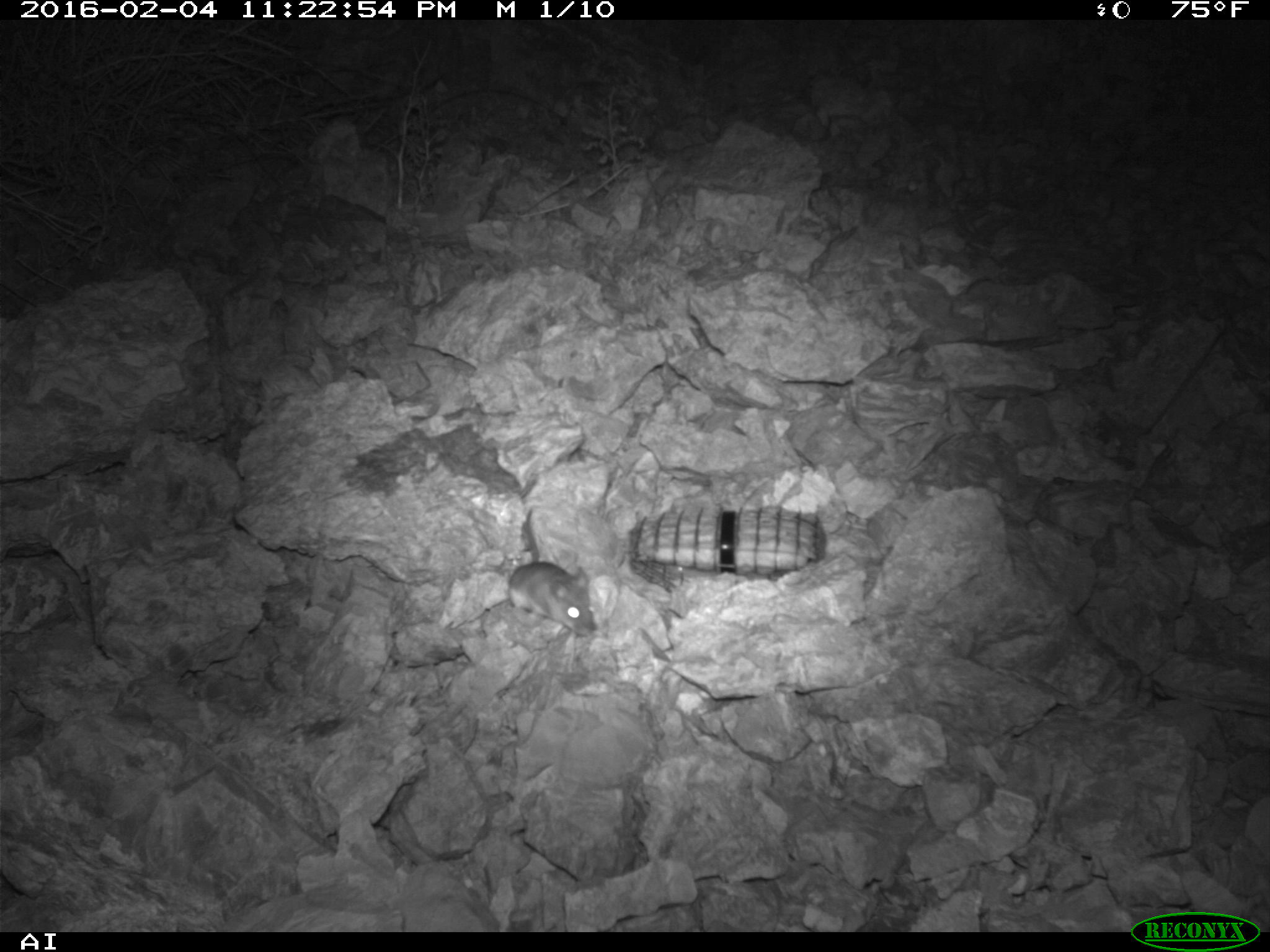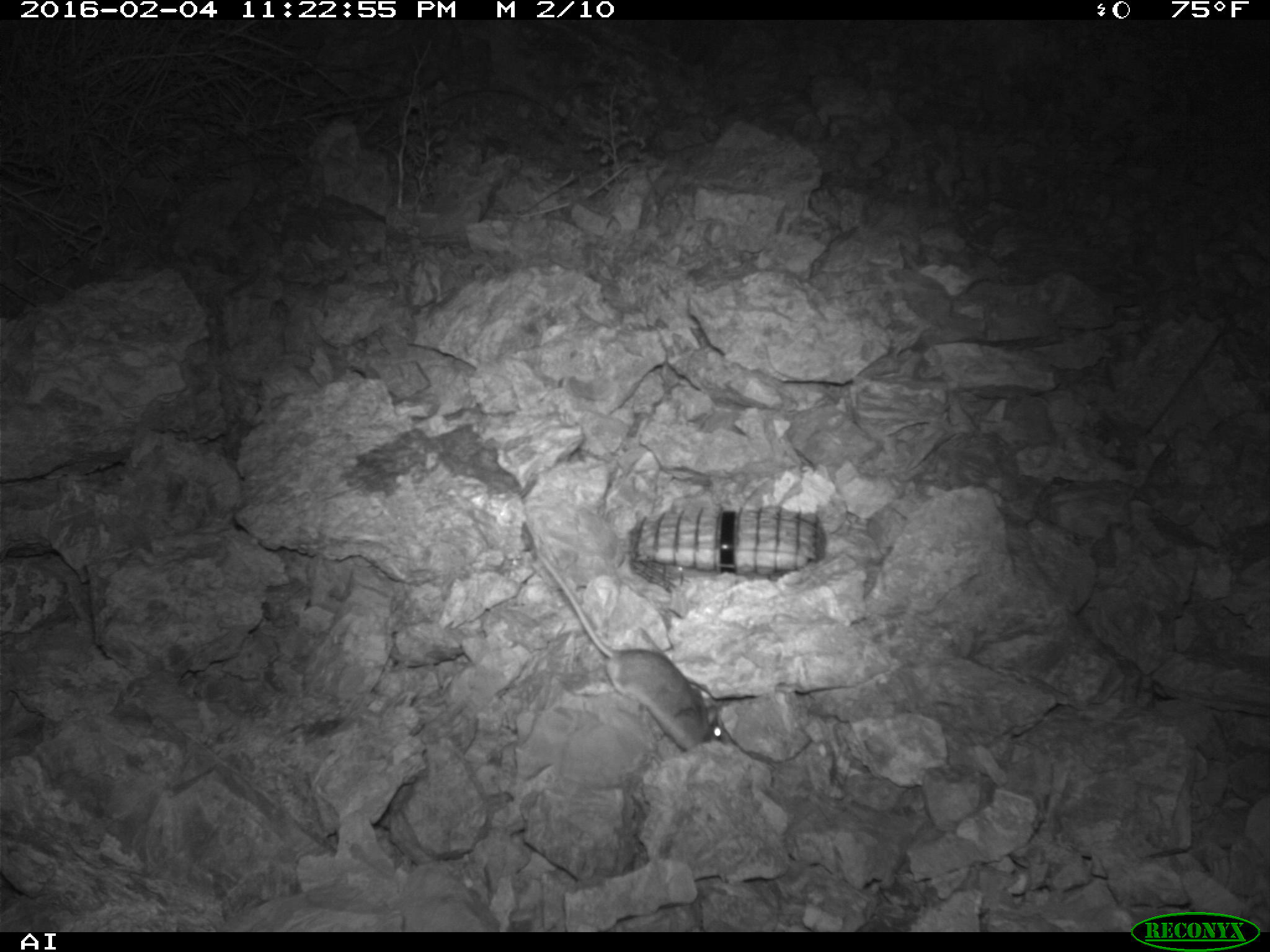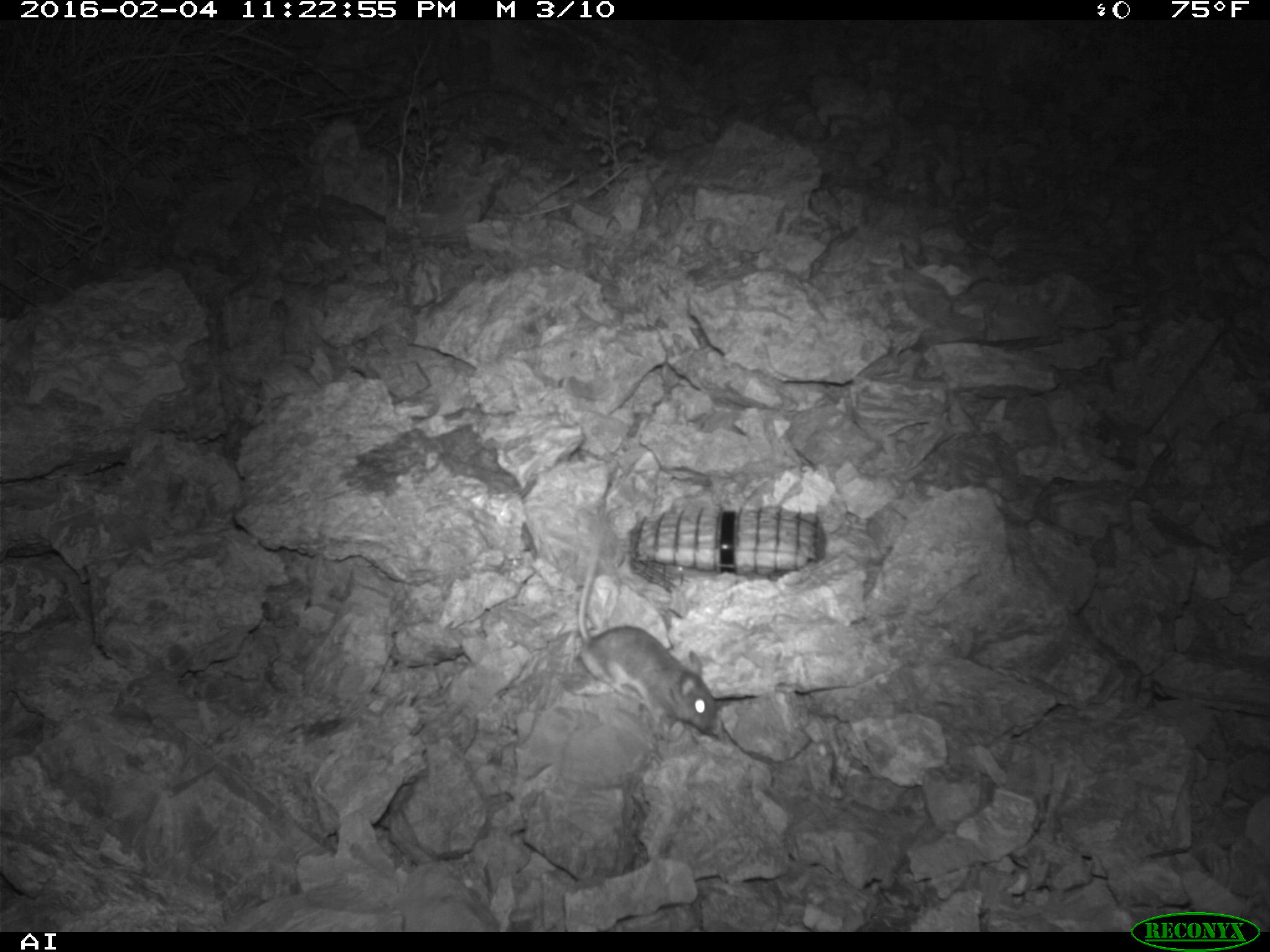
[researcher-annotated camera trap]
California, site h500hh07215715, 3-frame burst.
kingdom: Animalia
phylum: Chordata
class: Mammalia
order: Rodentia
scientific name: Rodentia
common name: rodent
Rodent (Rodentia).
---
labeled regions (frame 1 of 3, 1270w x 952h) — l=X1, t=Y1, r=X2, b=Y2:
rodent: l=504, t=506, r=599, b=639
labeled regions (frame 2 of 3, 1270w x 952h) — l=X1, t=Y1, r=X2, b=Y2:
rodent: l=523, t=520, r=722, b=750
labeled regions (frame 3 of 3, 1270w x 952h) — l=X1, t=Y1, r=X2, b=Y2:
rodent: l=575, t=513, r=719, b=735